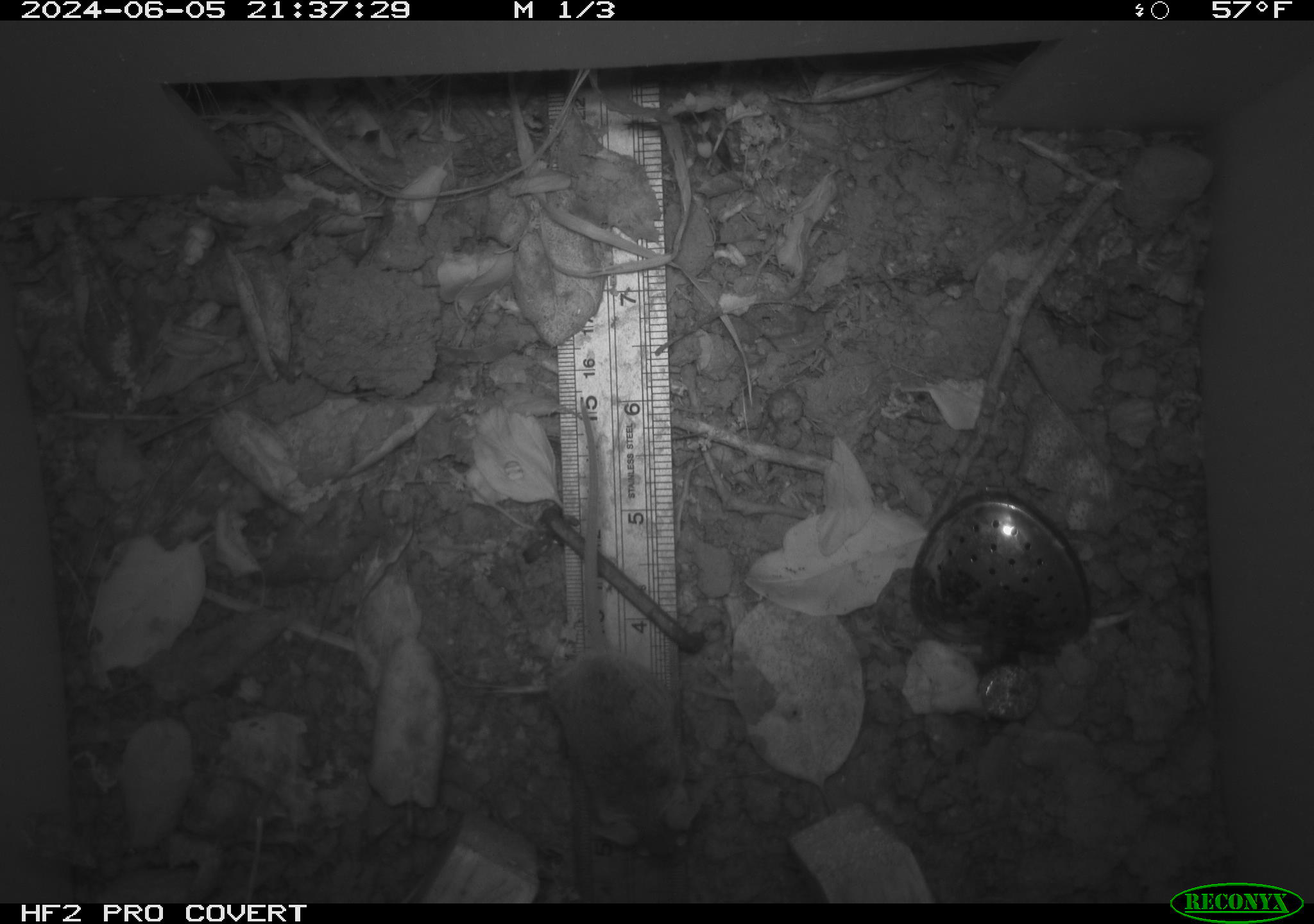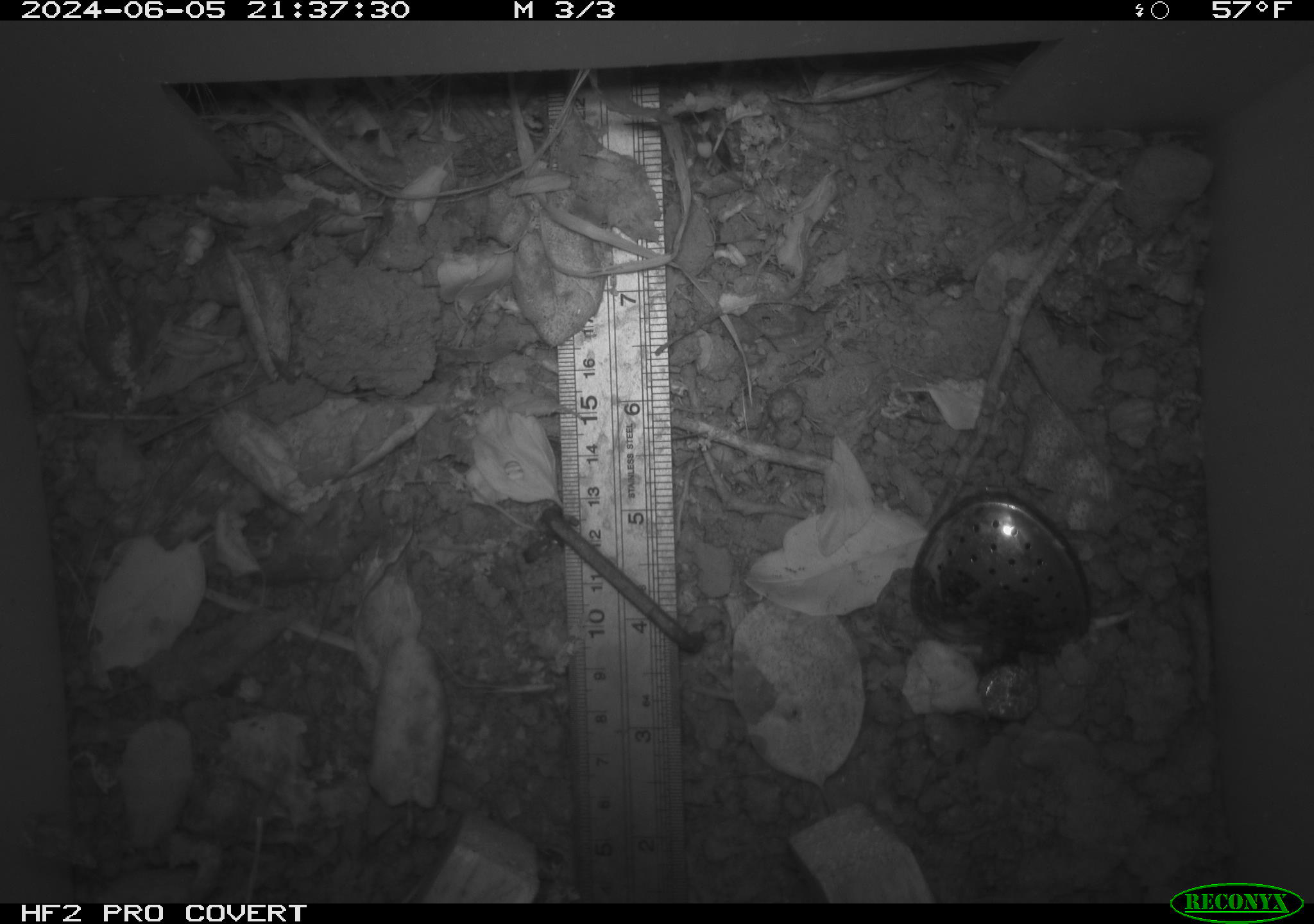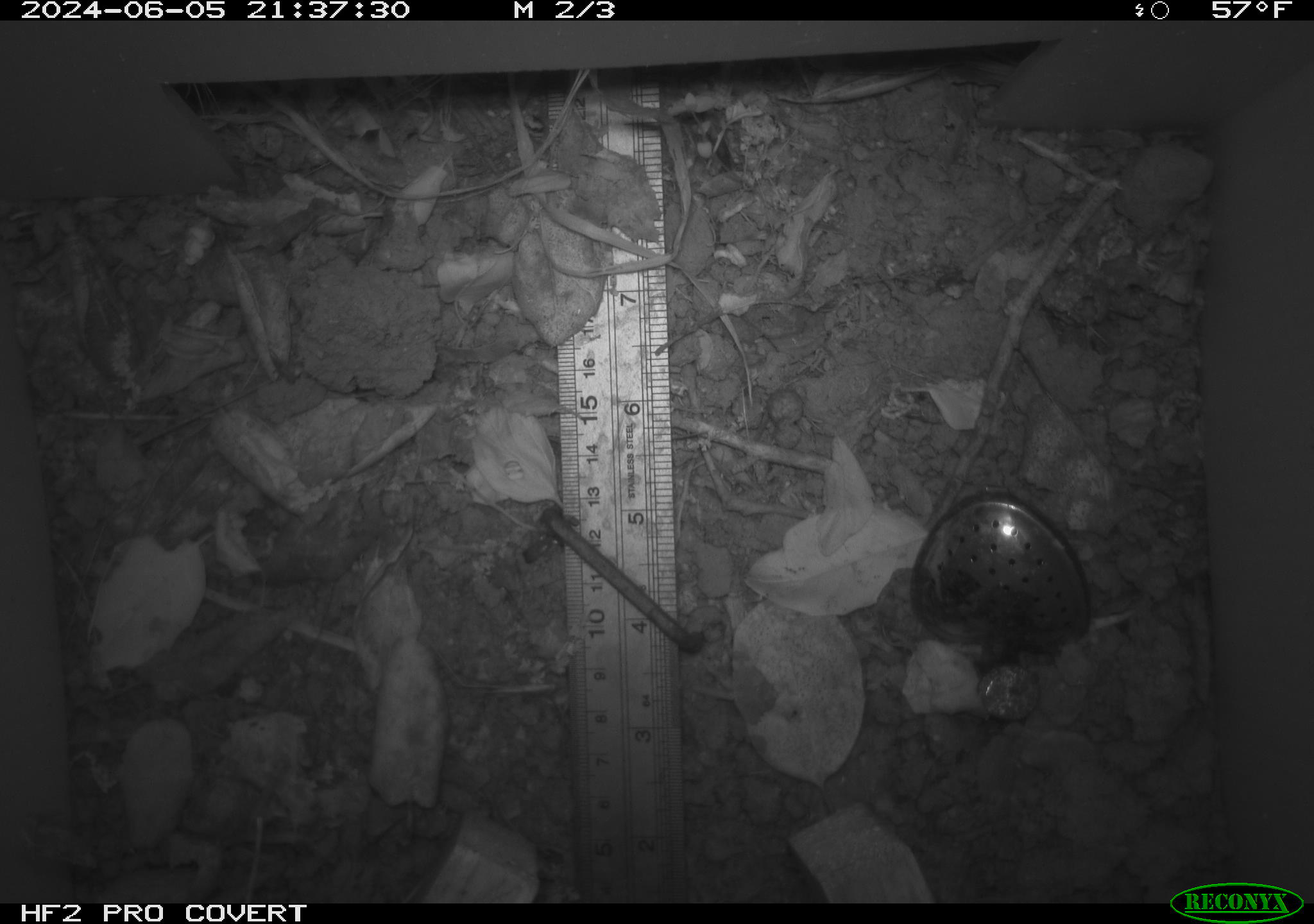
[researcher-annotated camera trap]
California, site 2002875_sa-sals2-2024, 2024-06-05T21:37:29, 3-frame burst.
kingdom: Animalia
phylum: Chordata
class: Mammalia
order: Rodentia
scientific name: Rodentia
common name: mouse species